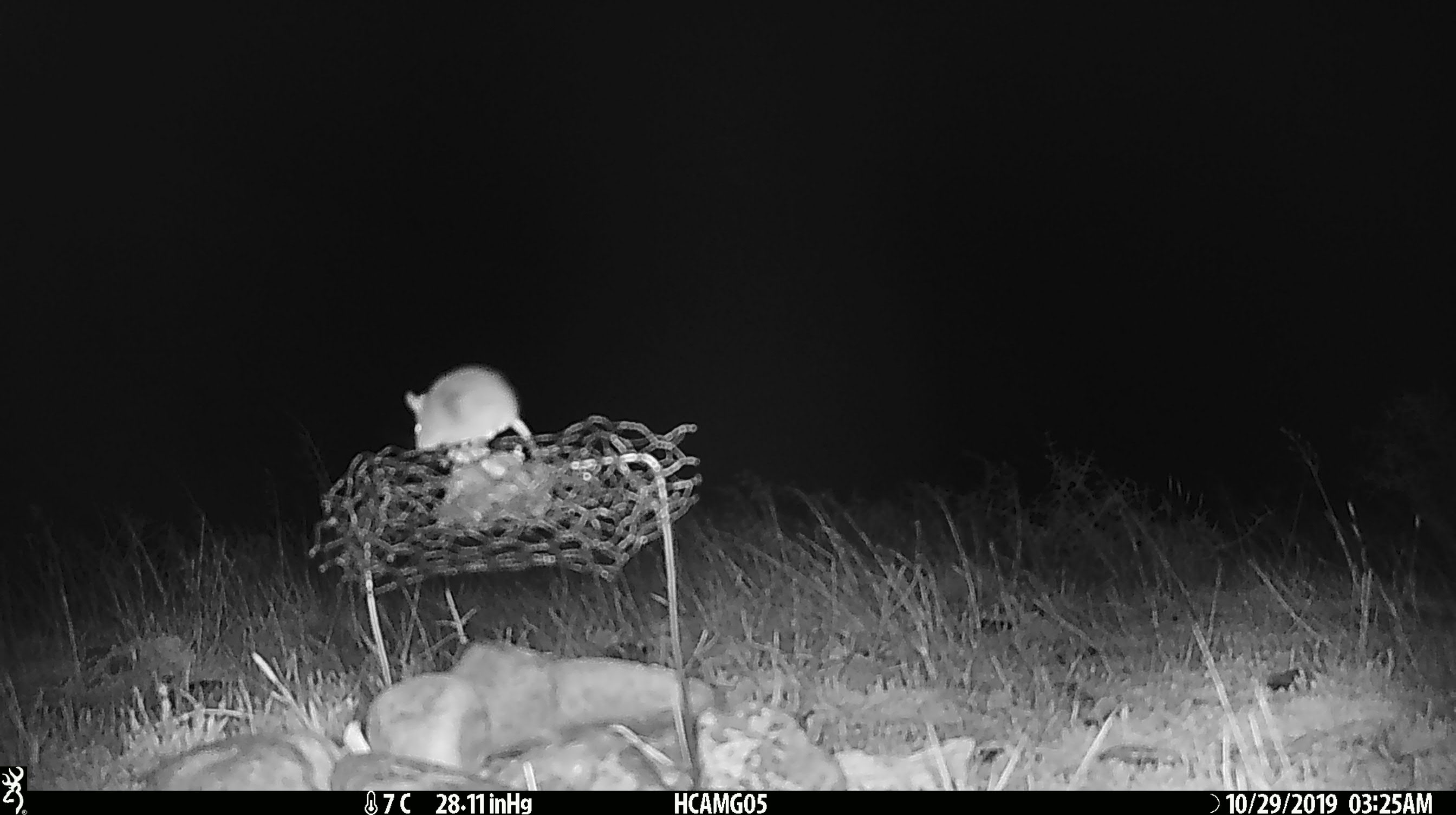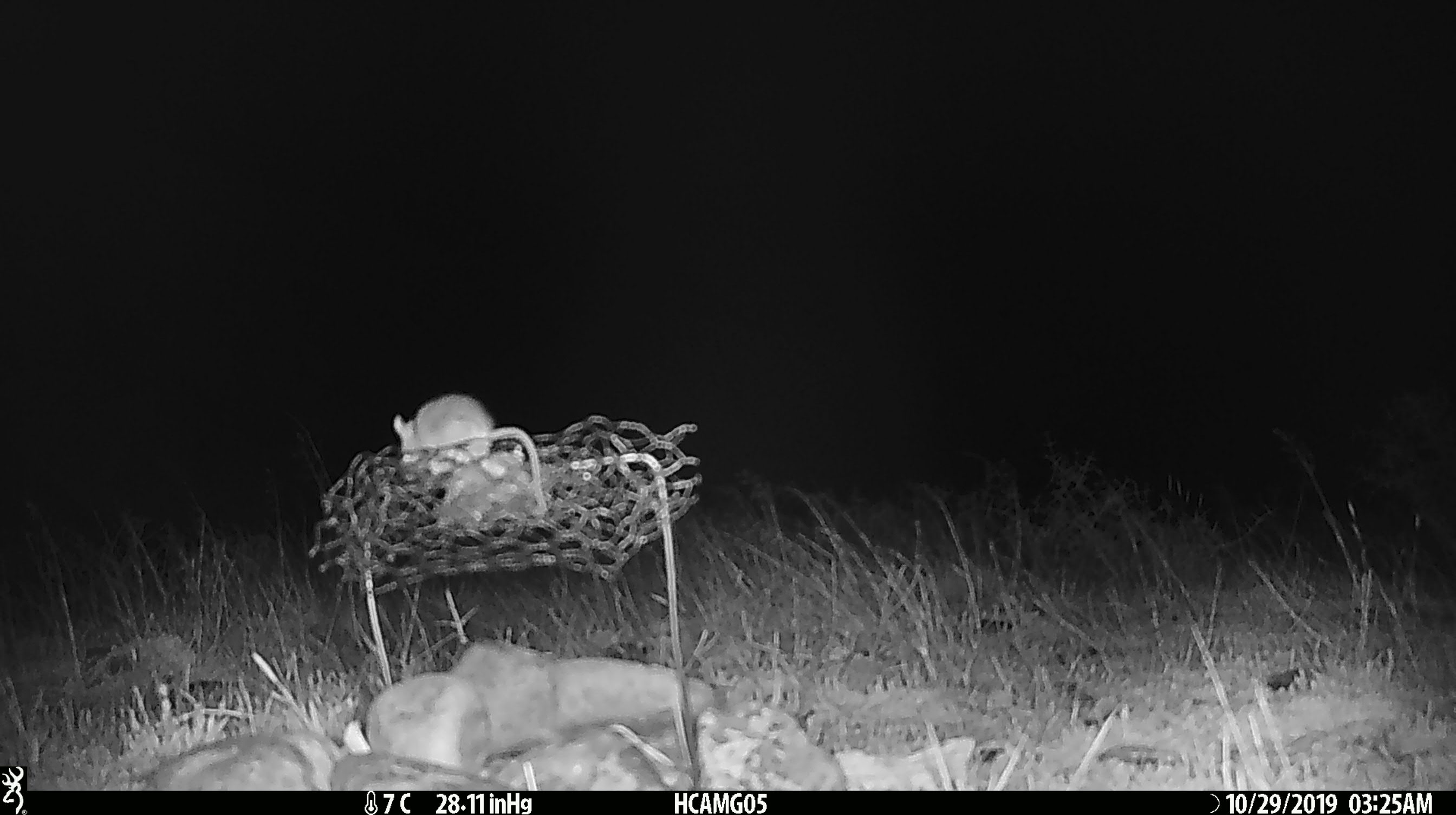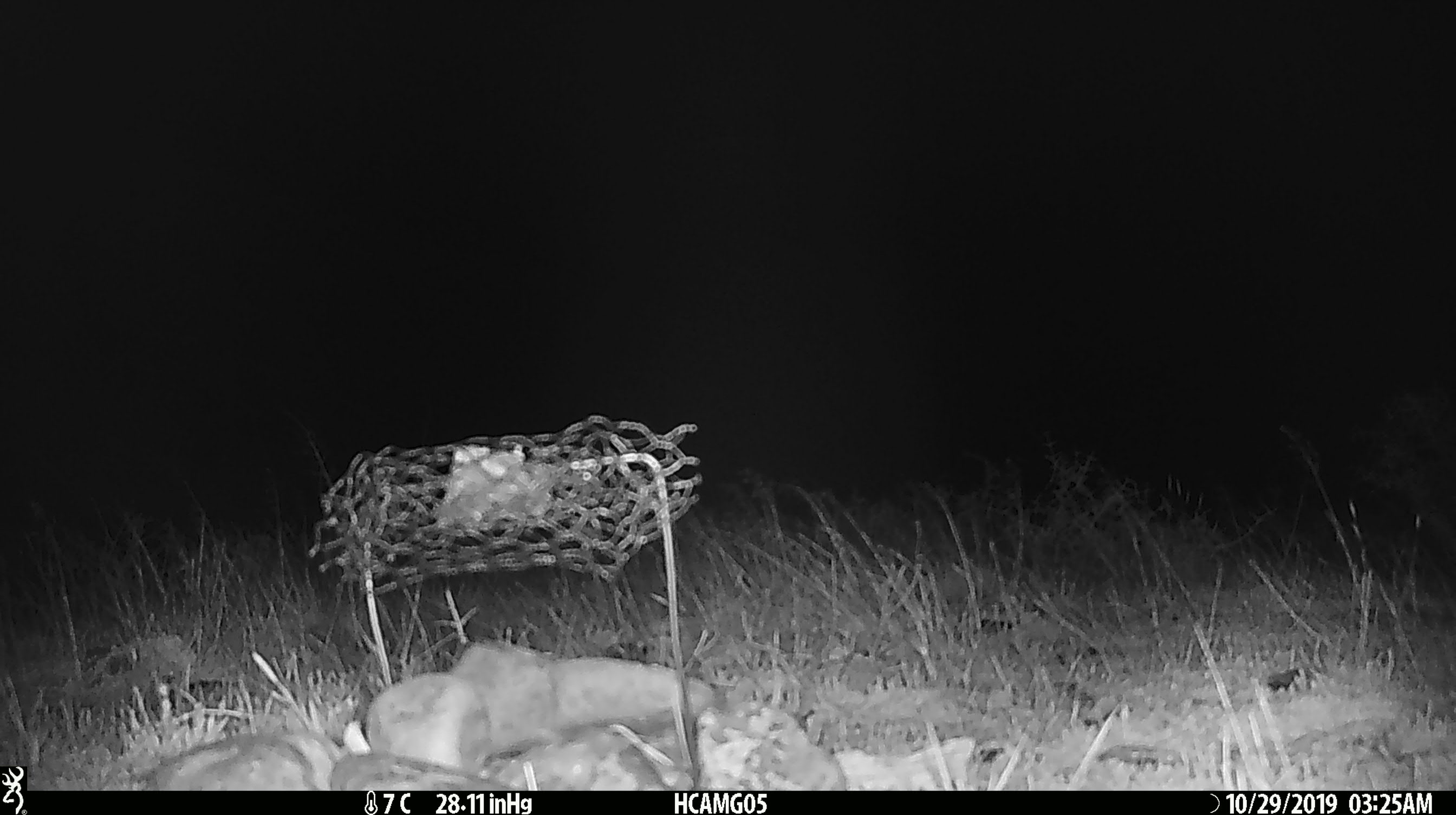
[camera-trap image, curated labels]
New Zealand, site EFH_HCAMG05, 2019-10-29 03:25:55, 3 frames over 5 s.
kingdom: Animalia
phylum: Chordata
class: Mammalia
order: Rodentia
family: Muridae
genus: Mus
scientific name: Mus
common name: mouse